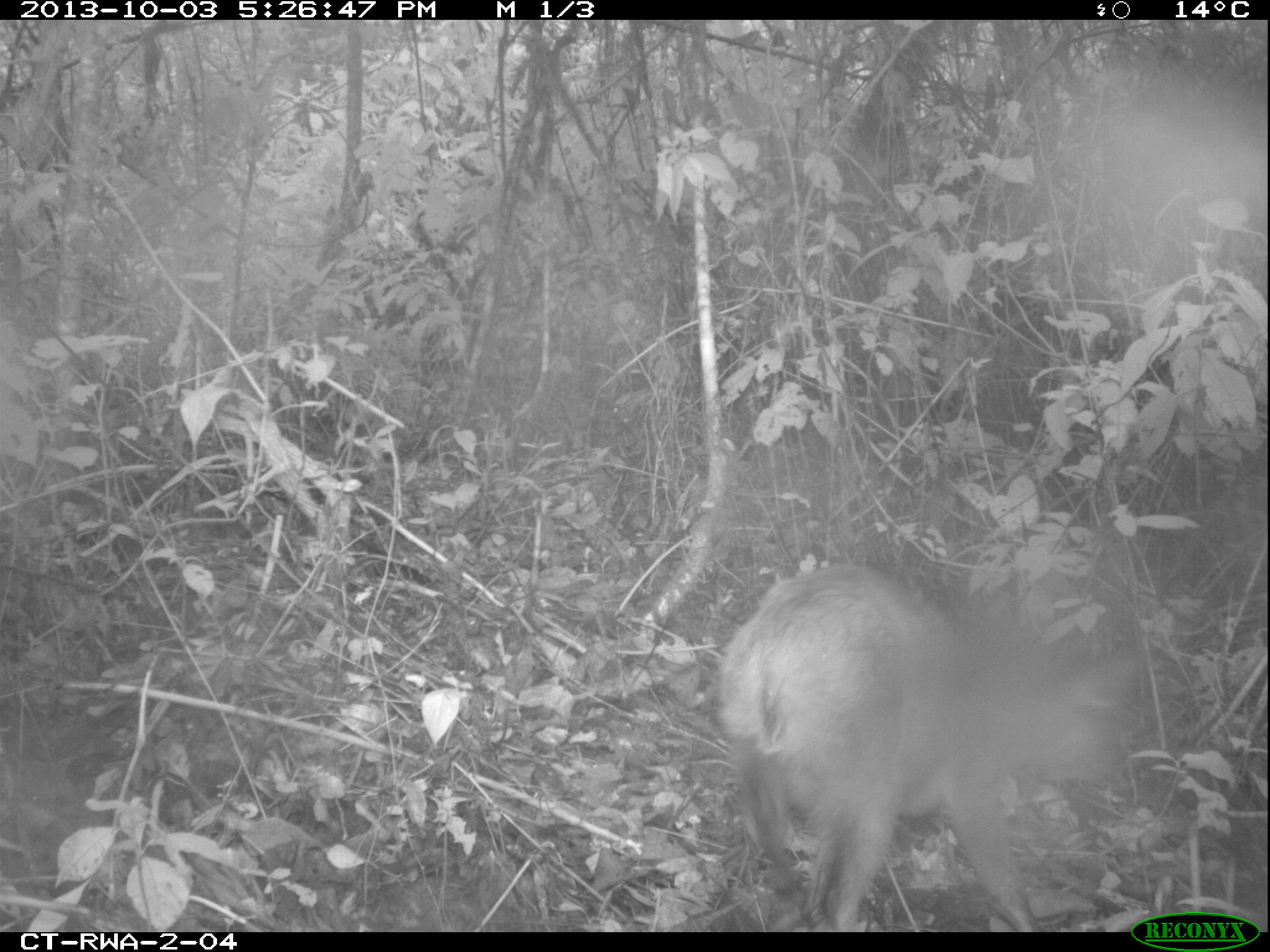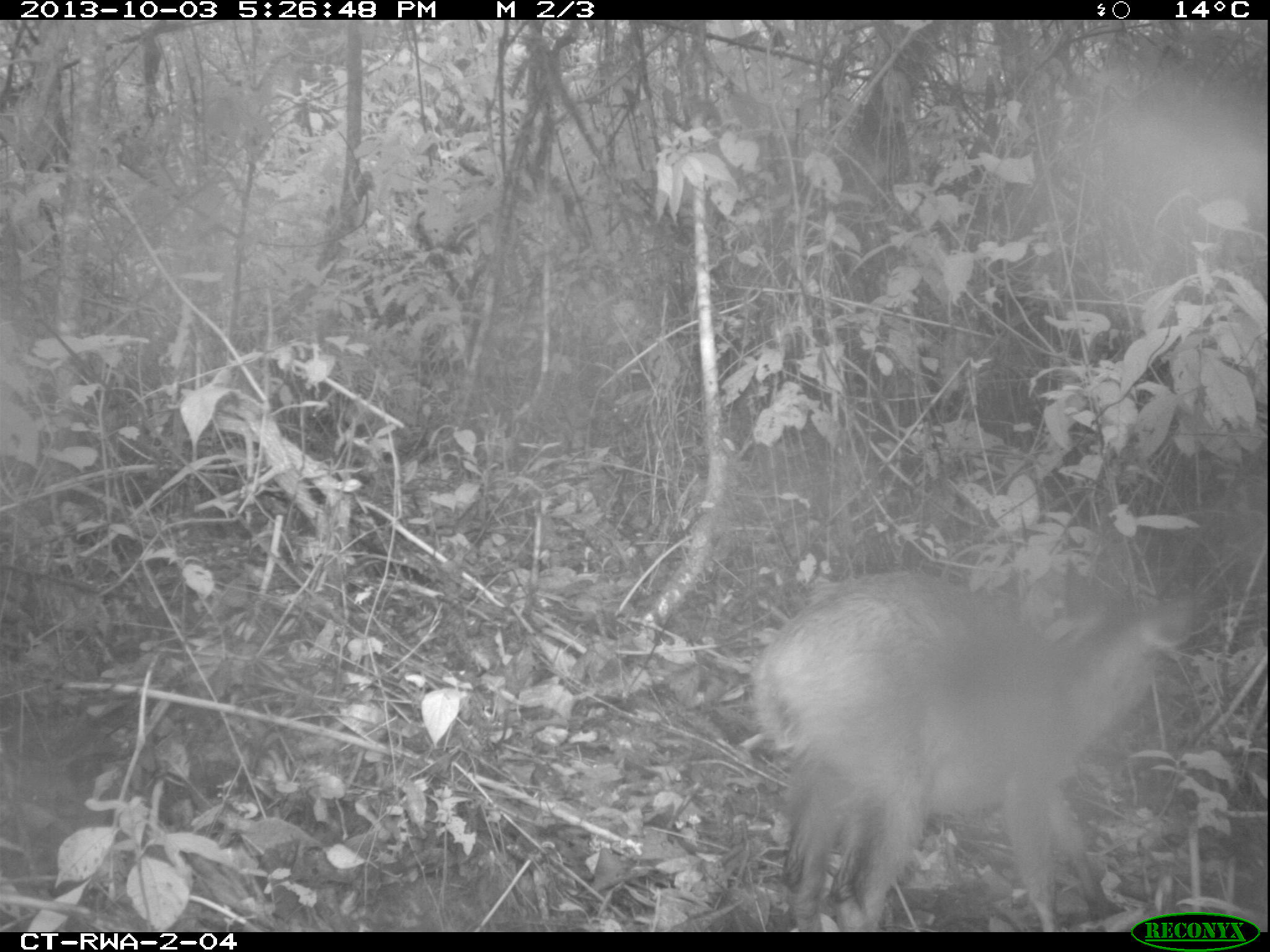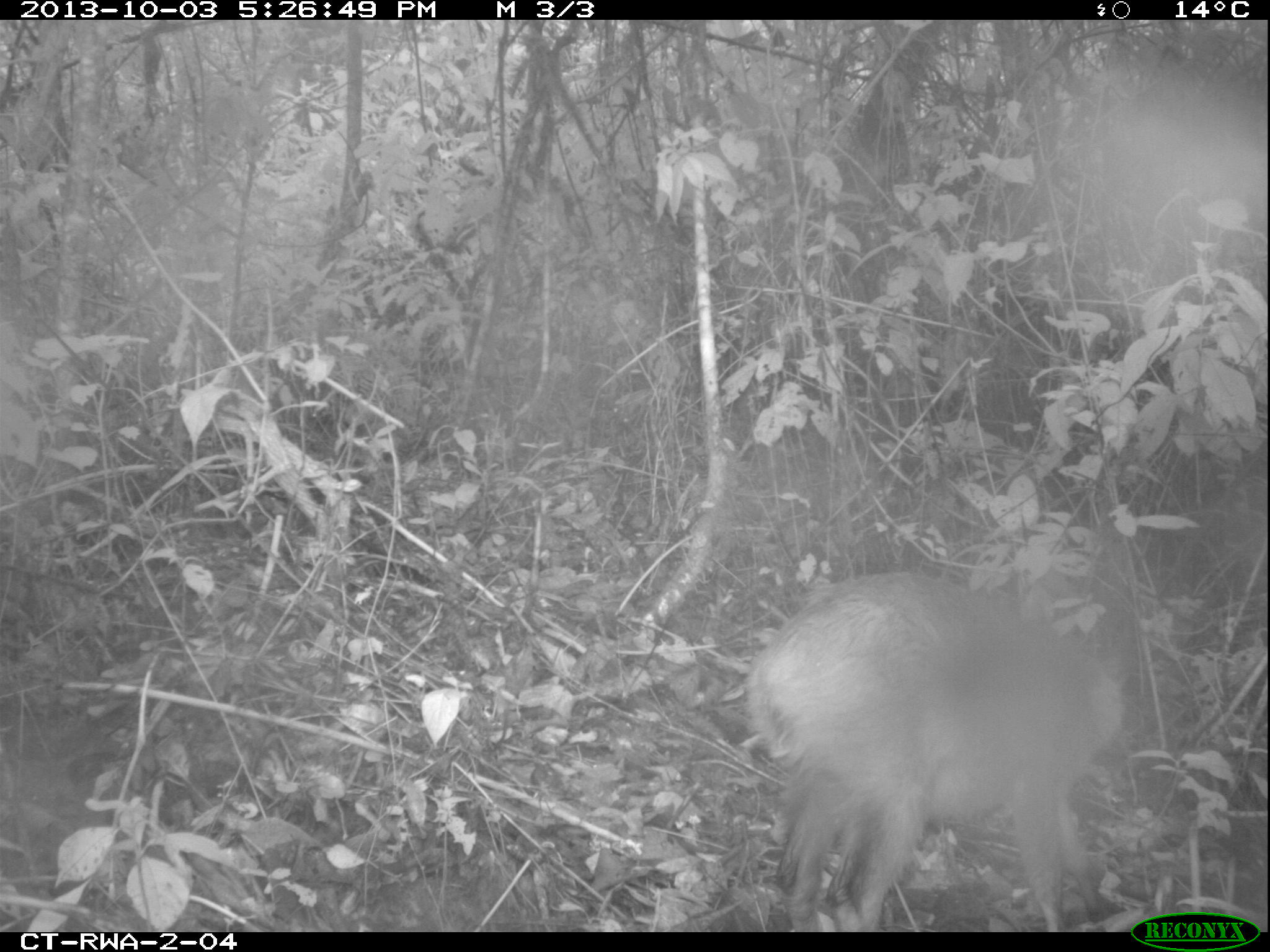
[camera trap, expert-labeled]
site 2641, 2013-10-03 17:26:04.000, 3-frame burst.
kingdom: Animalia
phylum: Chordata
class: Mammalia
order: Artiodactyla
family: Bovidae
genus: Cephalophus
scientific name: Cephalophus nigrifrons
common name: black-fronted duiker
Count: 1.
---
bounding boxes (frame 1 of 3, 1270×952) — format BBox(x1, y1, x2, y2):
cephalophus nigrifrons: BBox(707, 549, 1112, 932)